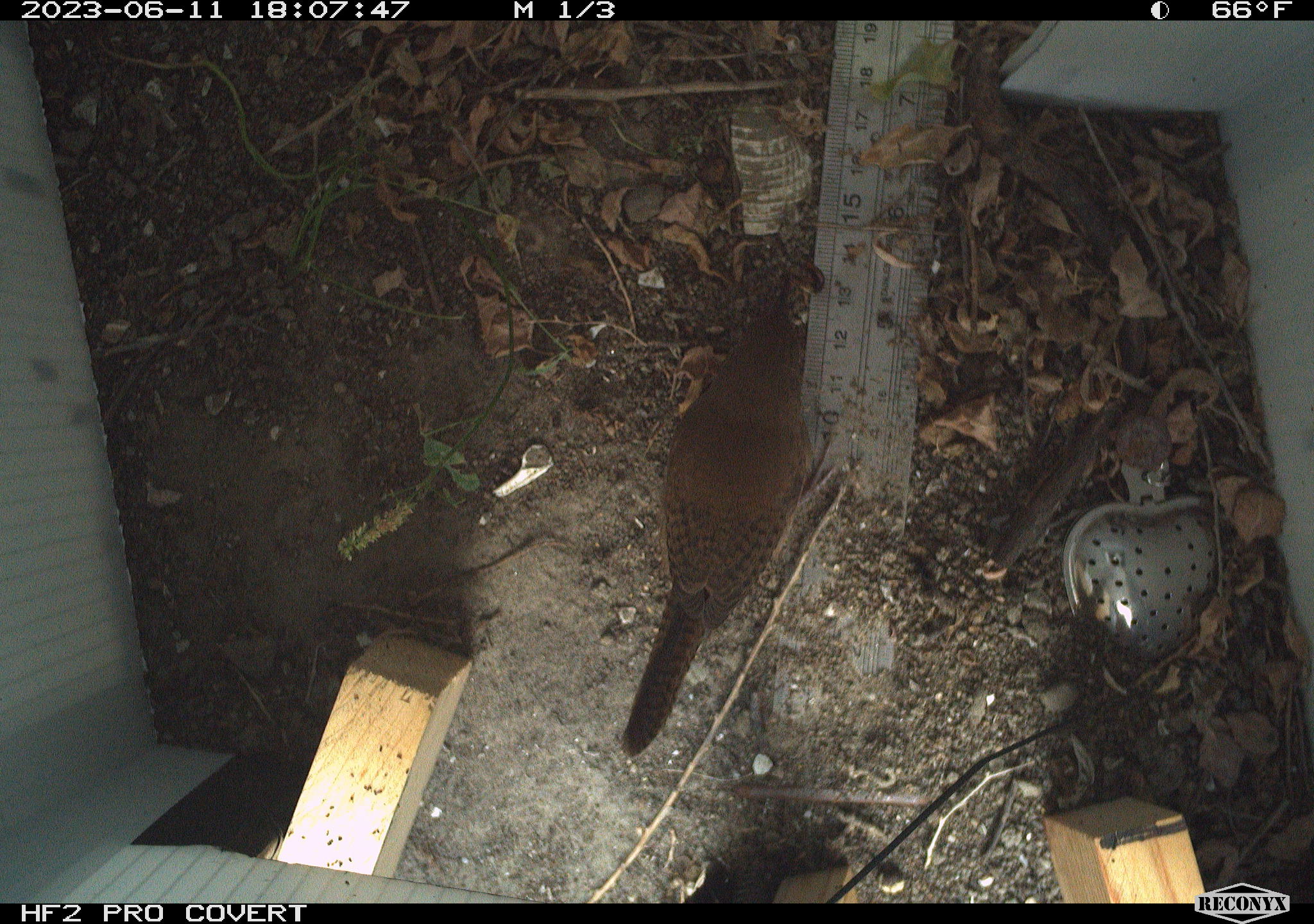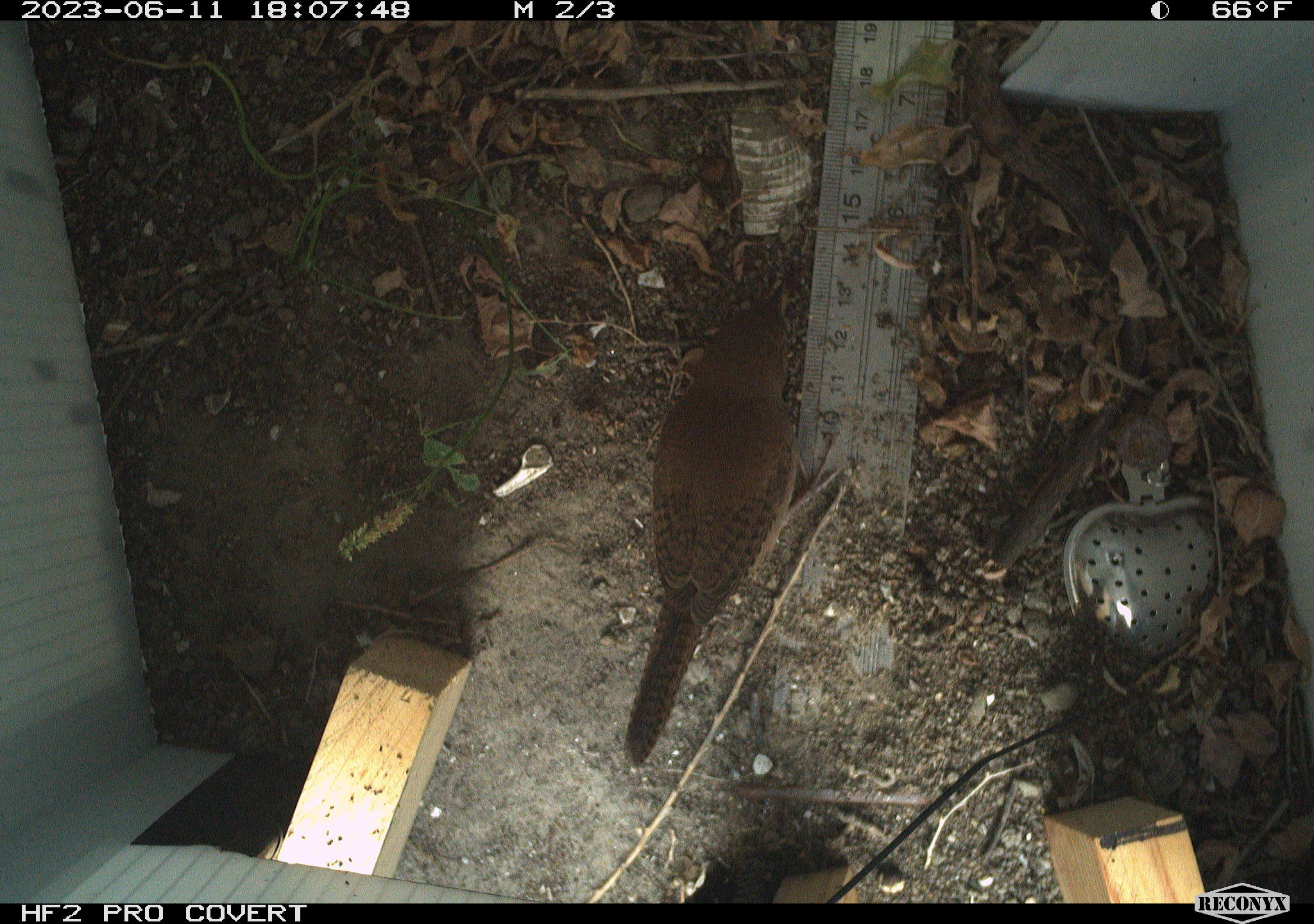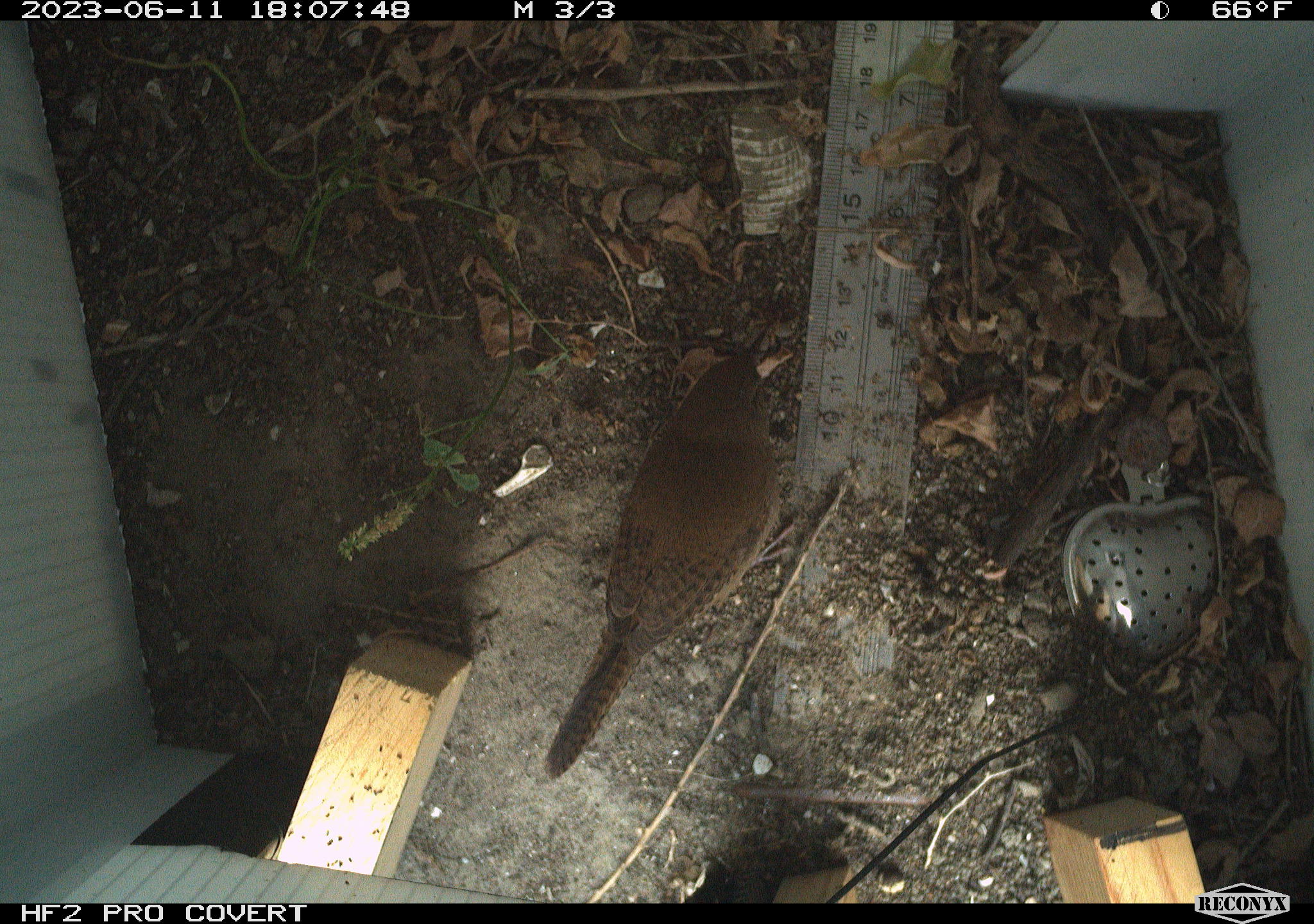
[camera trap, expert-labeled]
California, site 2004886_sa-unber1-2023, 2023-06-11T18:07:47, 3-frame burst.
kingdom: Animalia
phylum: Chordata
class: Aves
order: Passeriformes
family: Troglodytidae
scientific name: Troglodytidae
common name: wren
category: troglodytidae family